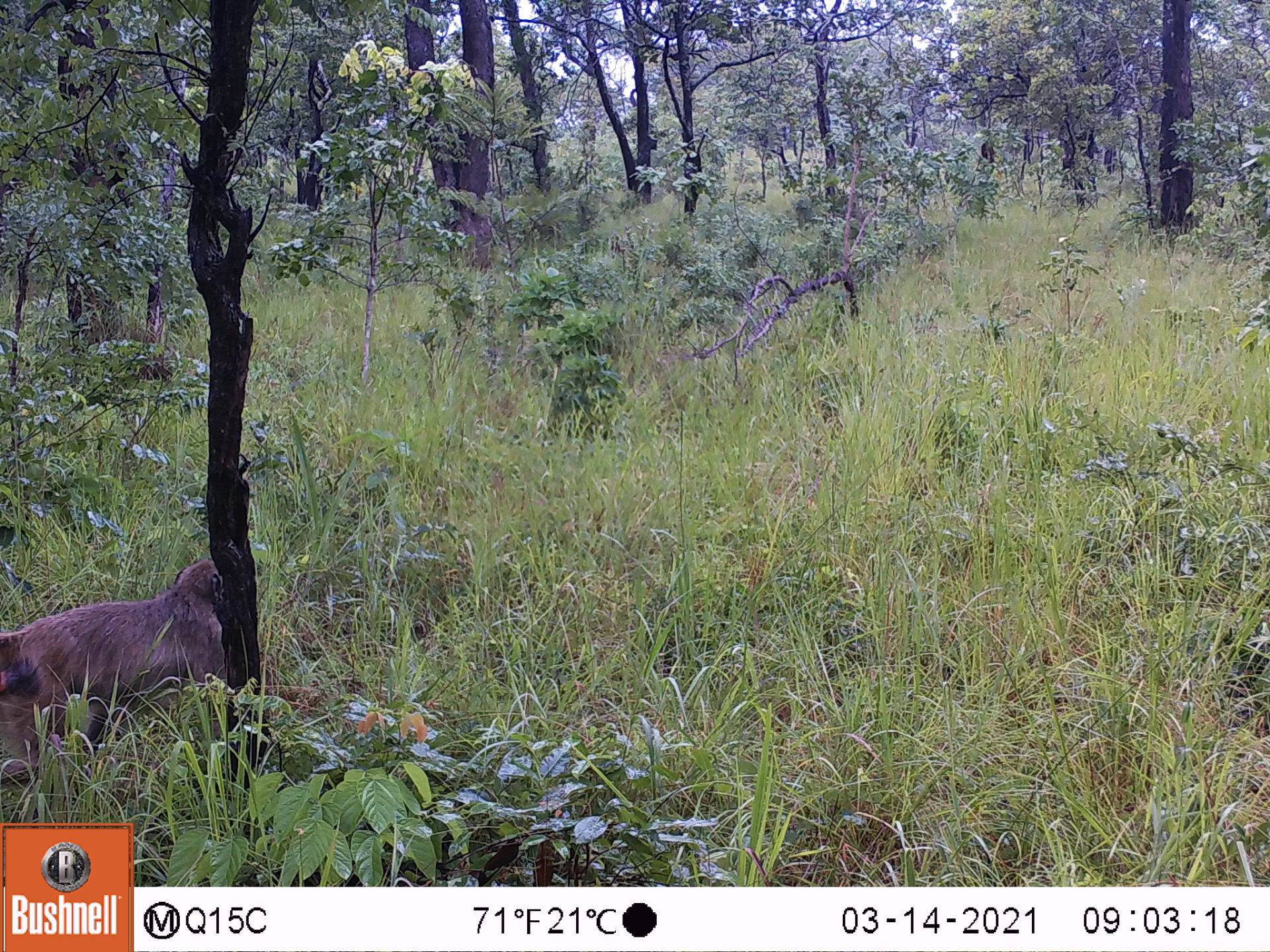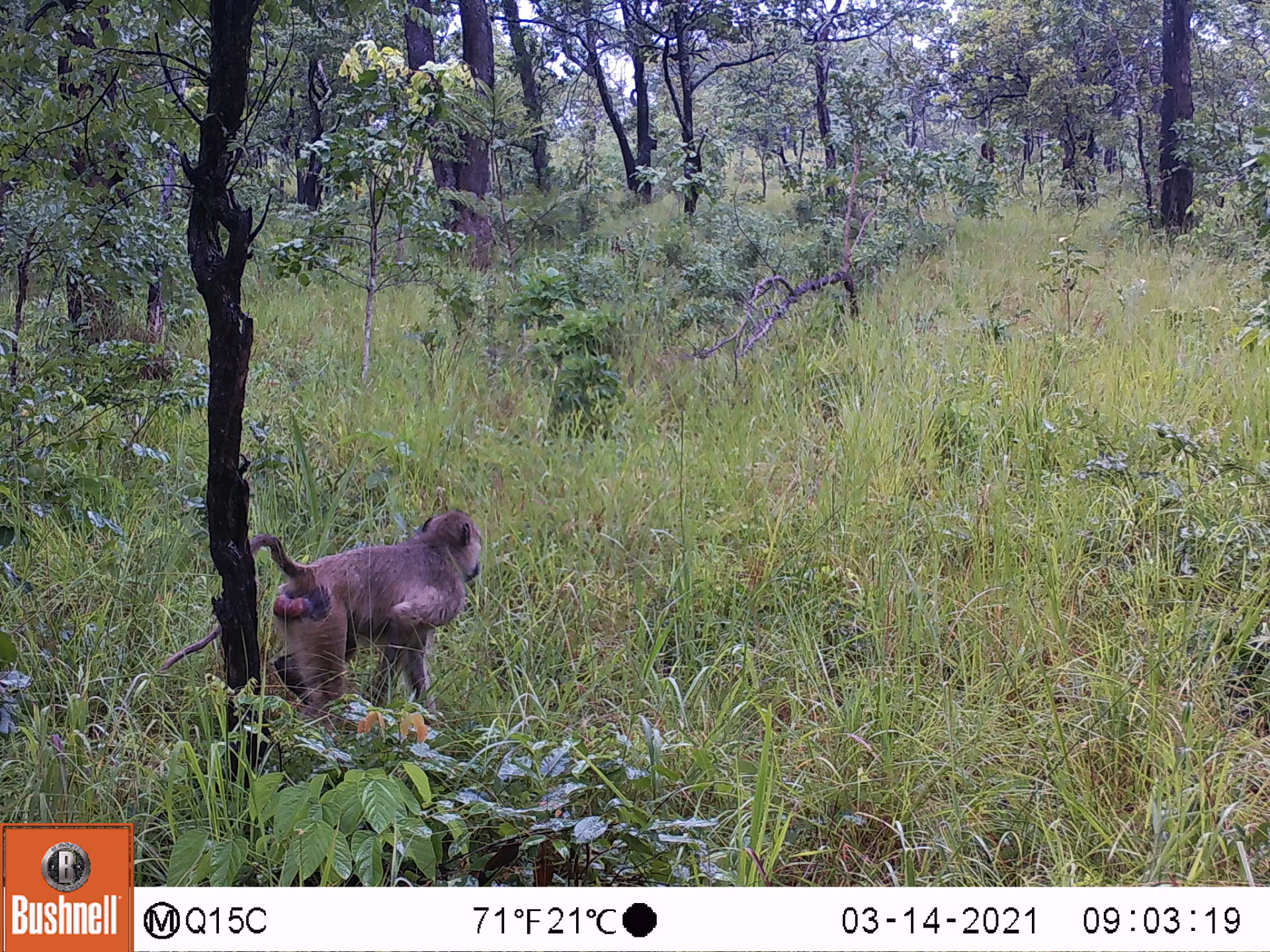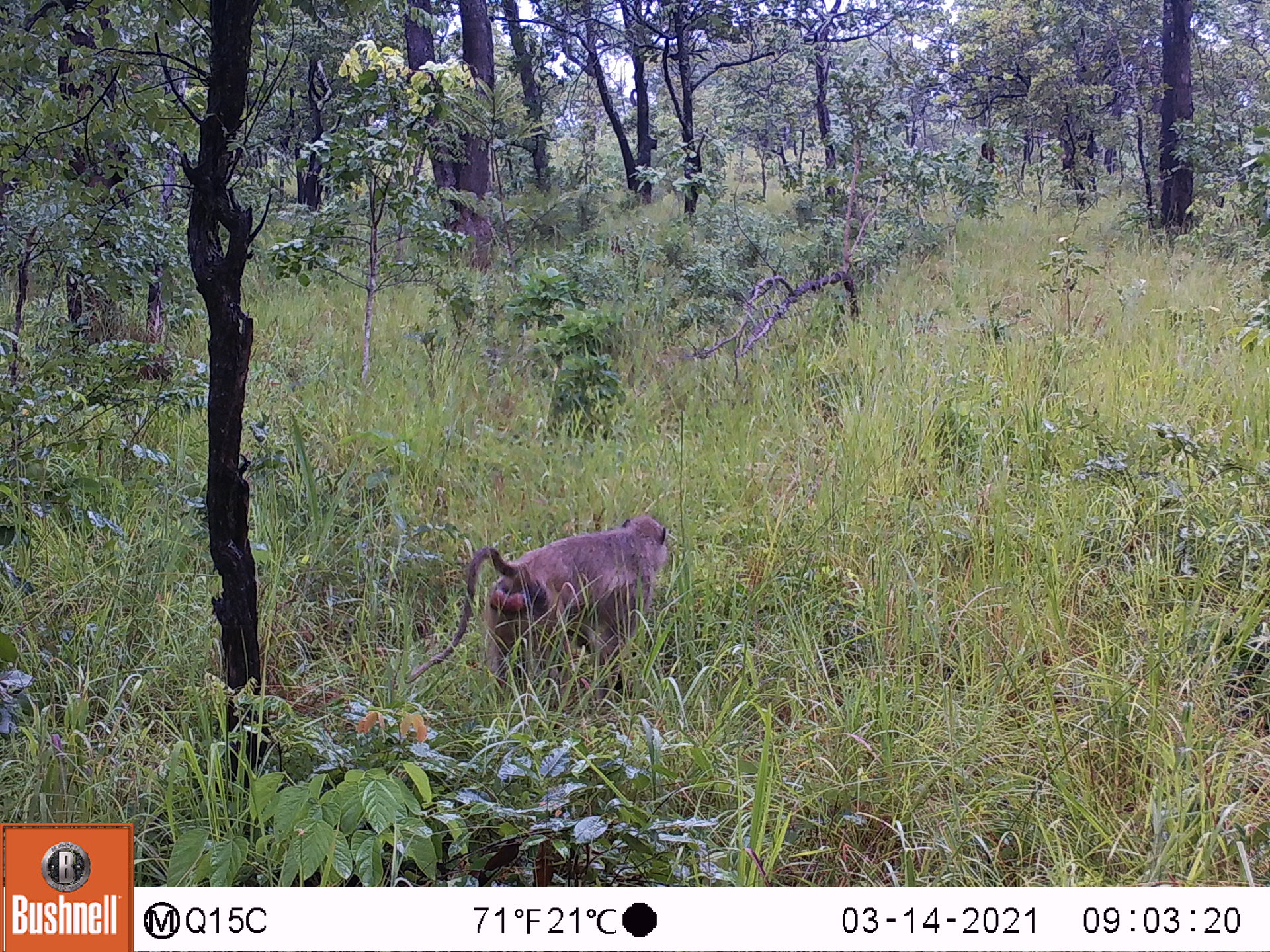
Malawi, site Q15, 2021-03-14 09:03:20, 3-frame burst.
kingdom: Animalia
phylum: Chordata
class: Mammalia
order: Primates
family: Cercopithecidae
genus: Papio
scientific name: Papio cynocephalus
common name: yellow baboon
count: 1